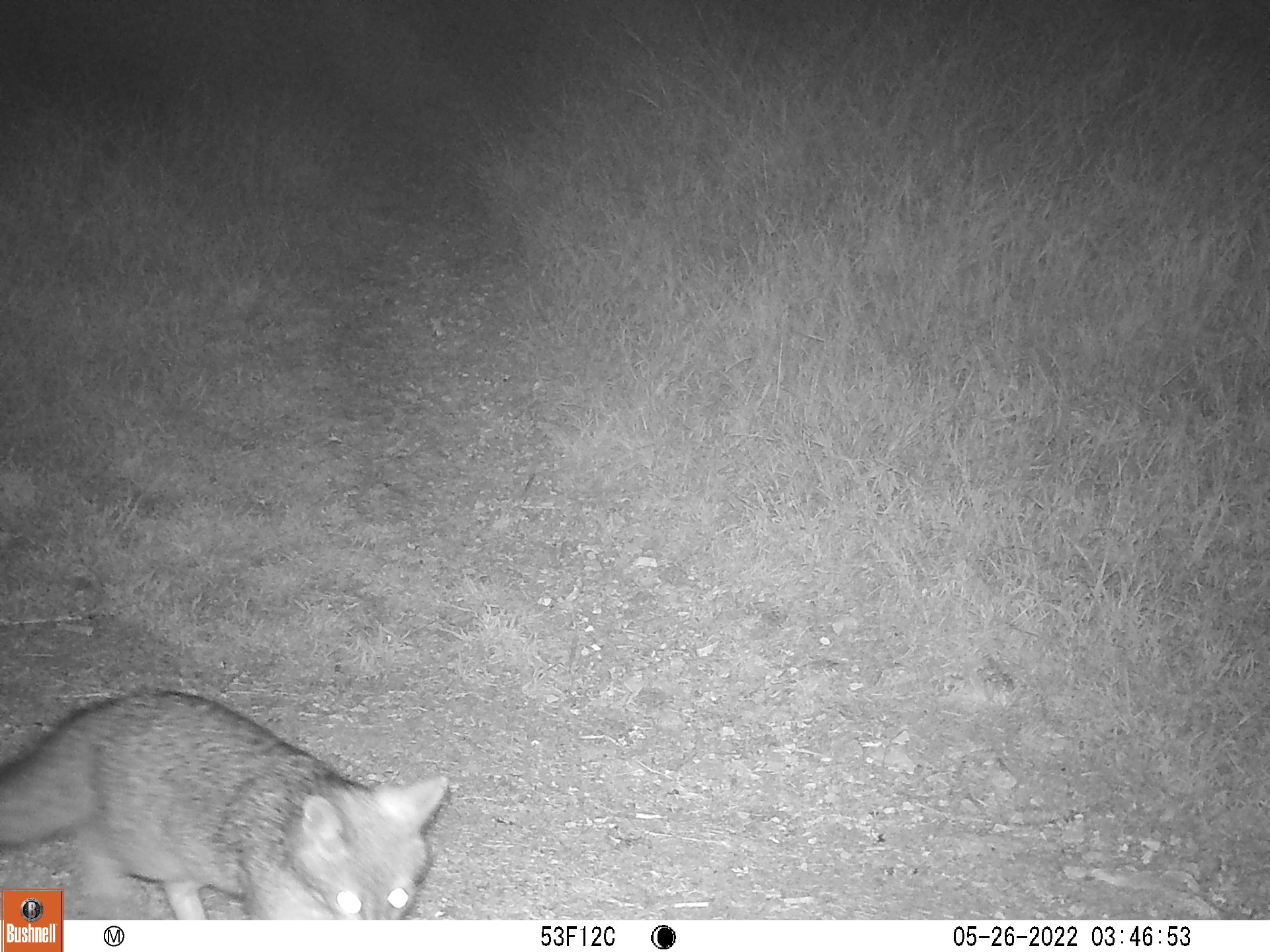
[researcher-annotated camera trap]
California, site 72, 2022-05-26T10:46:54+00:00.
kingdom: Animalia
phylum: Chordata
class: Mammalia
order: Carnivora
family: Canidae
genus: Urocyon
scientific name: Urocyon cinereoargenteus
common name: gray fox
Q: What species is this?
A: Gray fox (Urocyon cinereoargenteus).